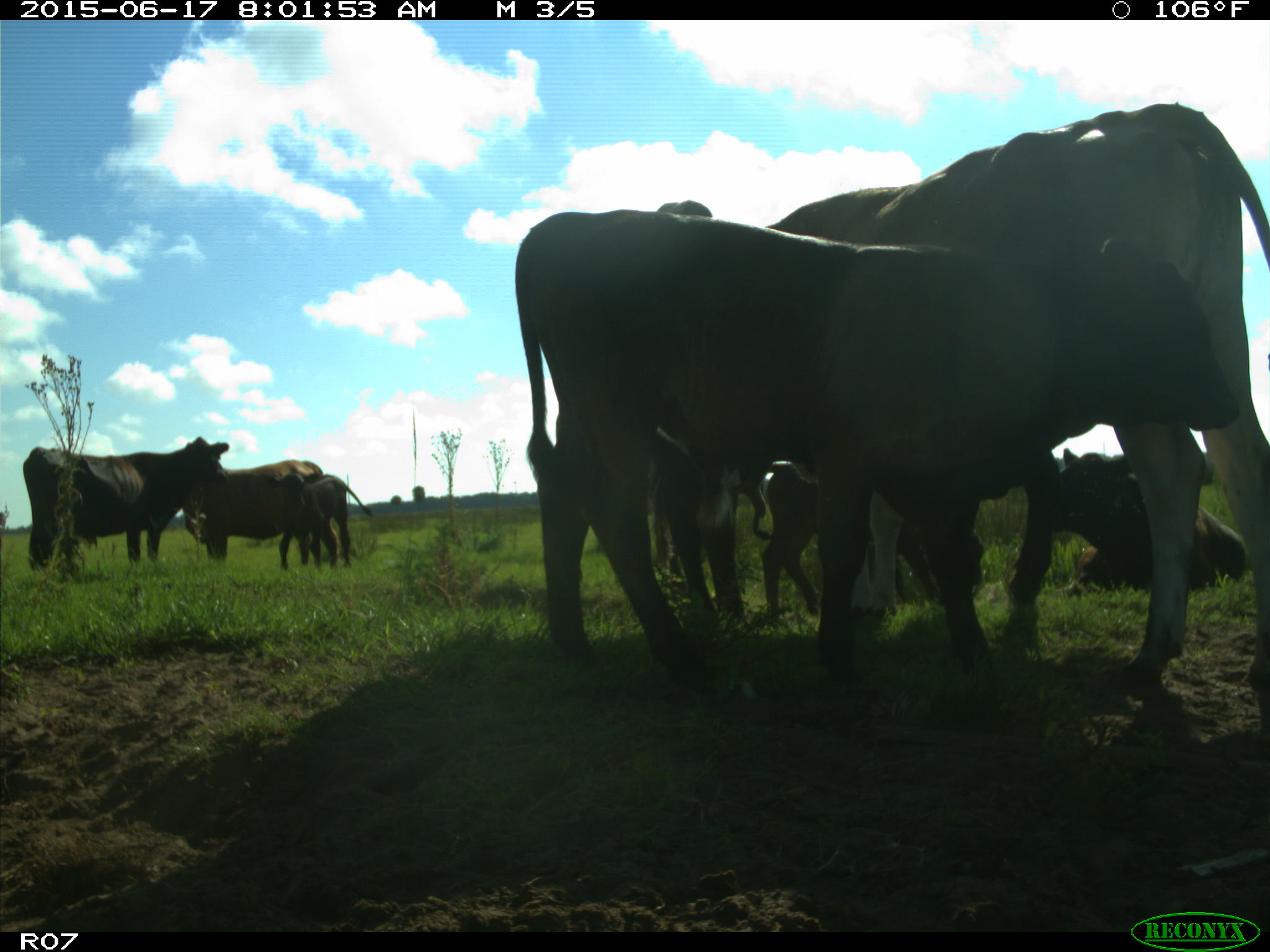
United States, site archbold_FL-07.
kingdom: Animalia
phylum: Chordata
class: Mammalia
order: Artiodactyla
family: Bovidae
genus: Bos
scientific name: Bos taurus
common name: domestic cow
Bos taurus (domestic cow).